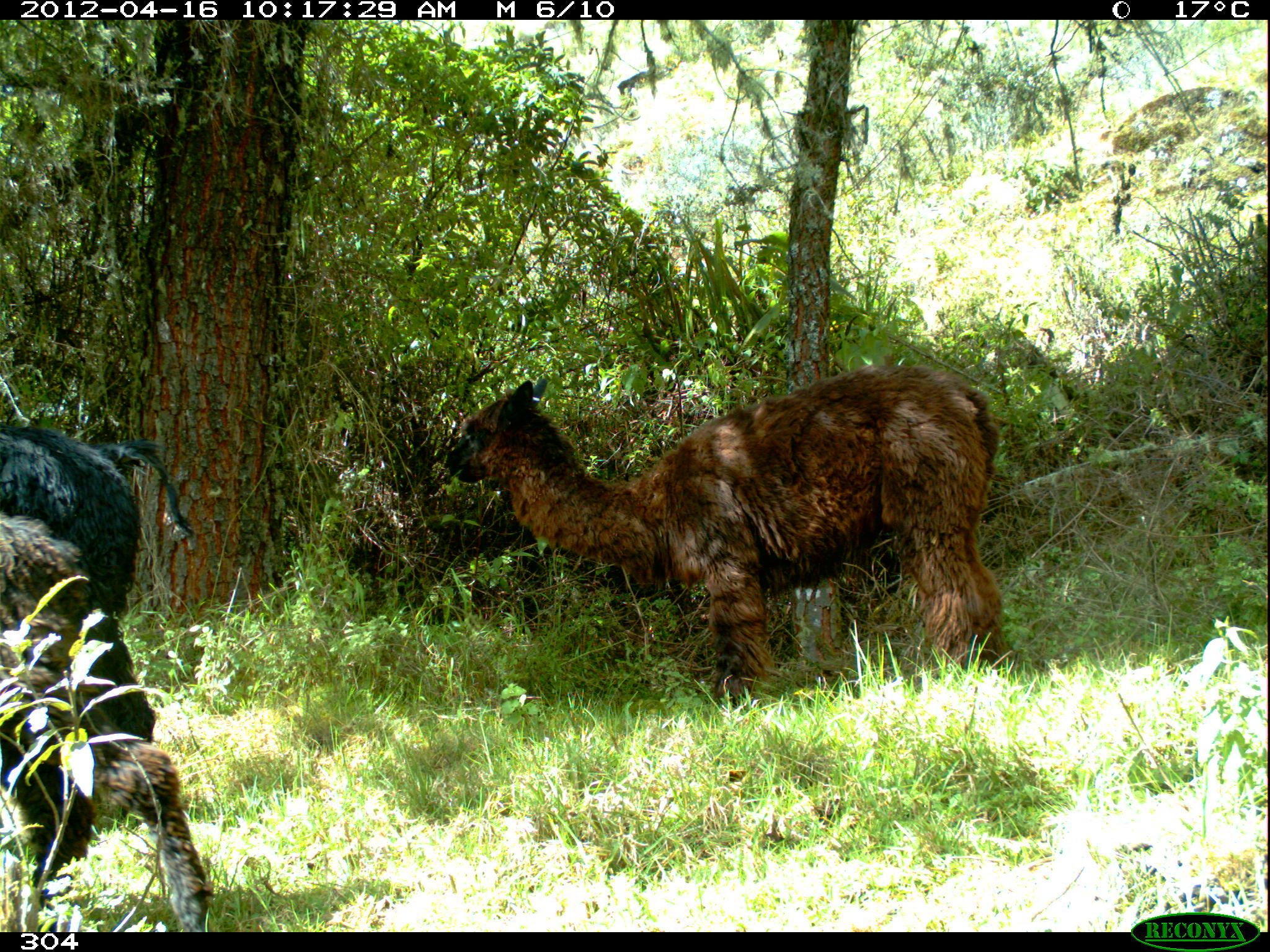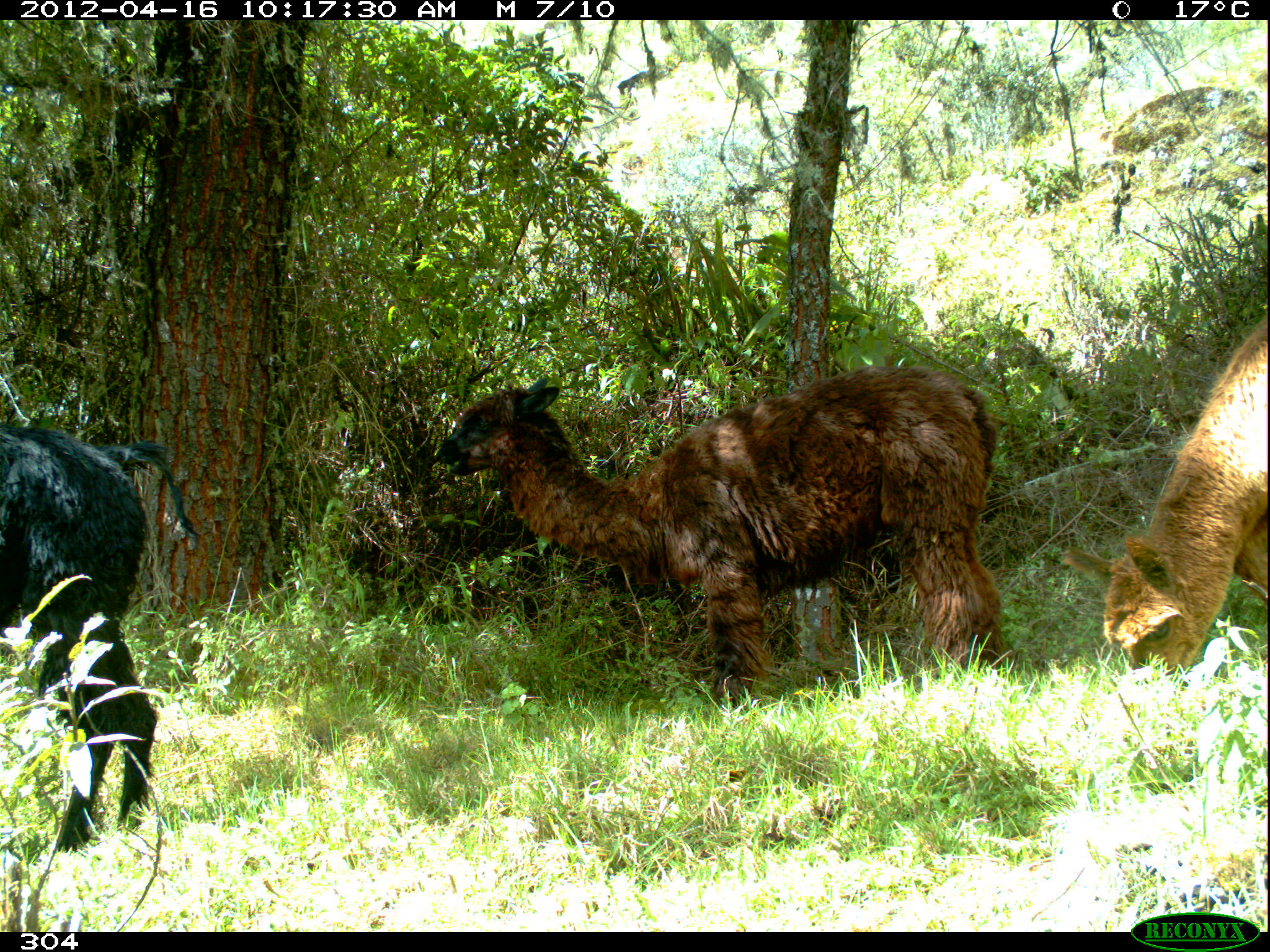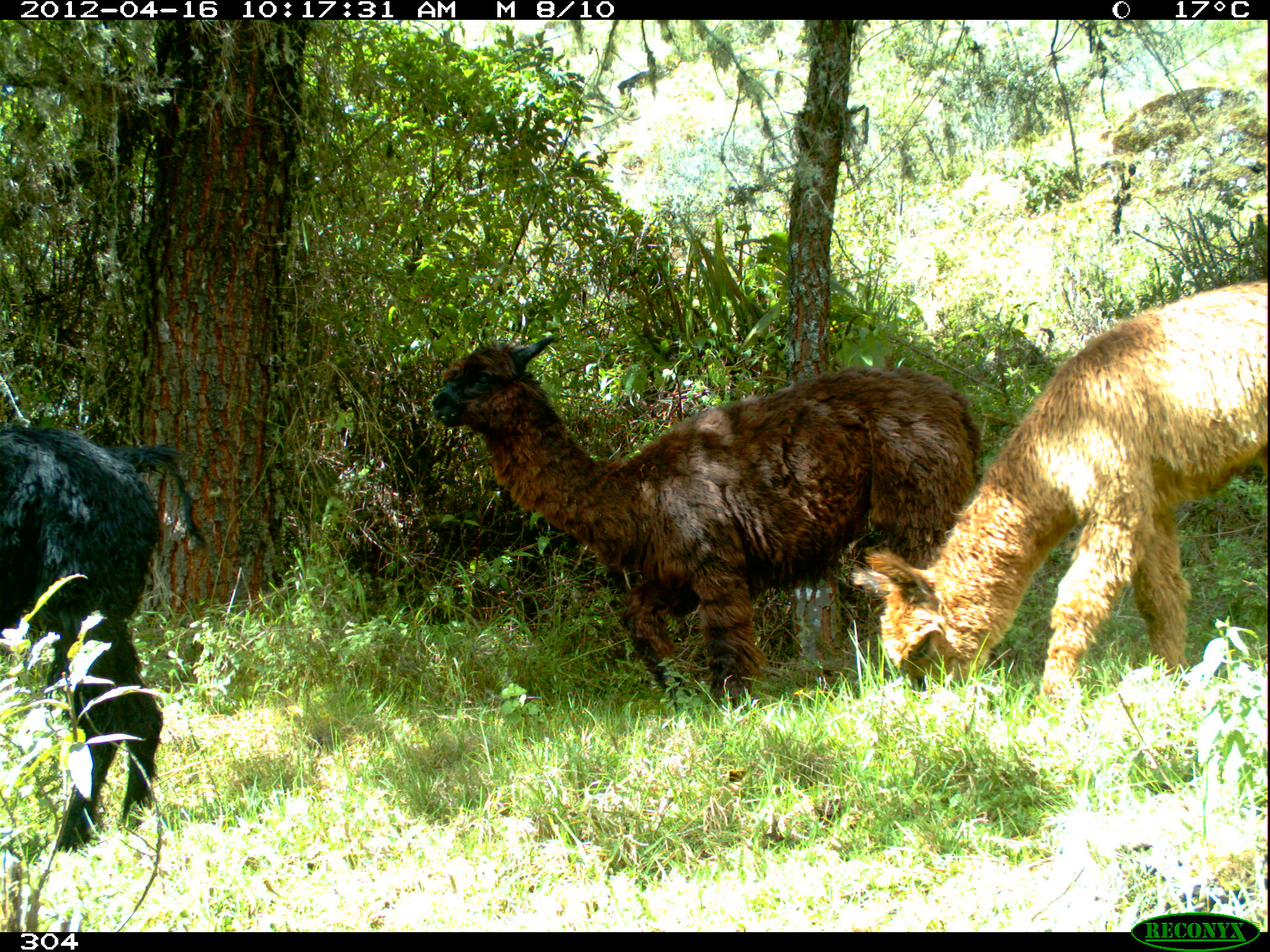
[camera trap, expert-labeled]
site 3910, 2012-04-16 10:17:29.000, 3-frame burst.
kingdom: Animalia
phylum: Chordata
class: Mammalia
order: Artiodactyla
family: Camelidae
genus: Vicugna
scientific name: Vicugna pacos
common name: alpaca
Vicugna pacos (alpaca).